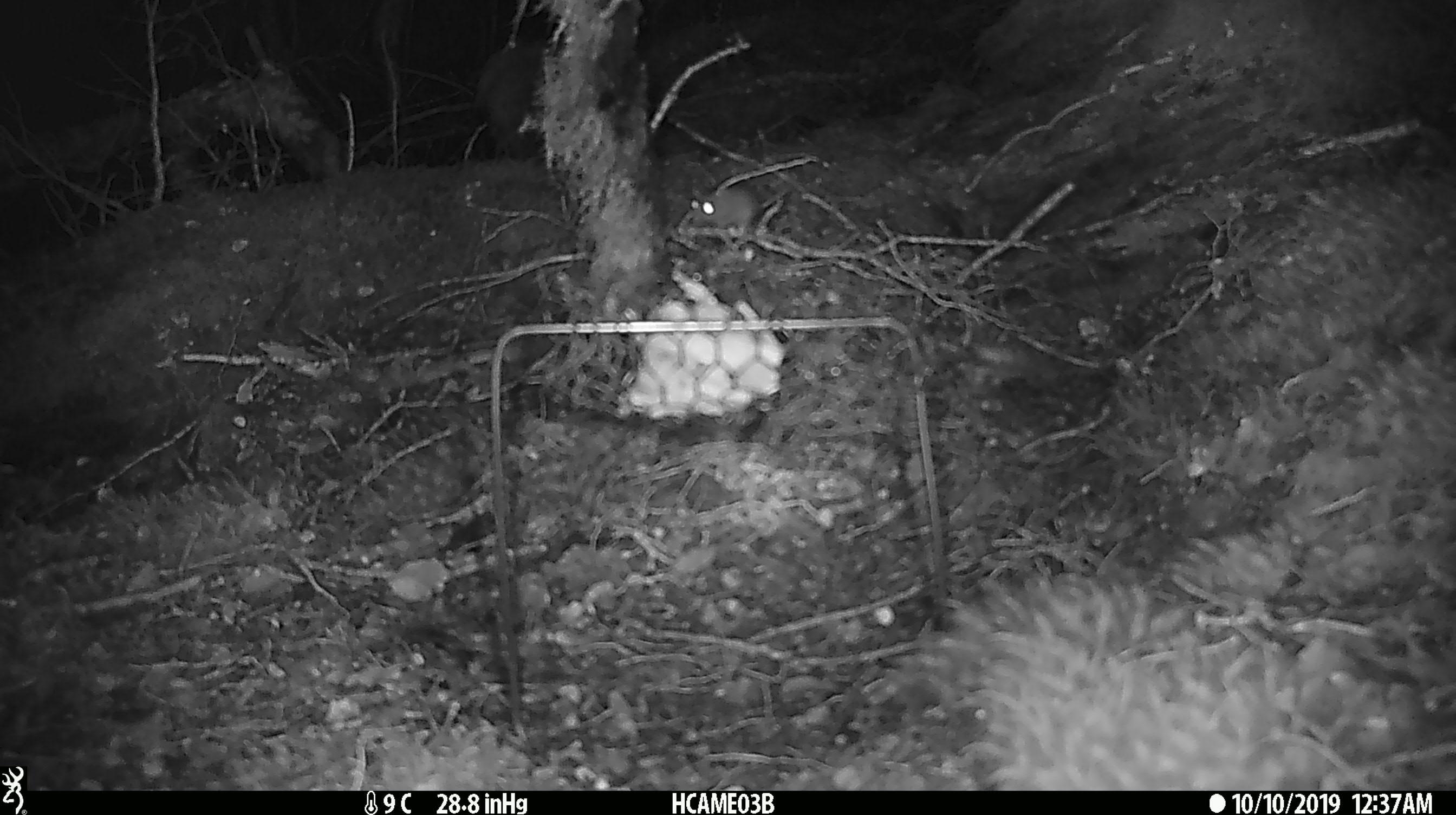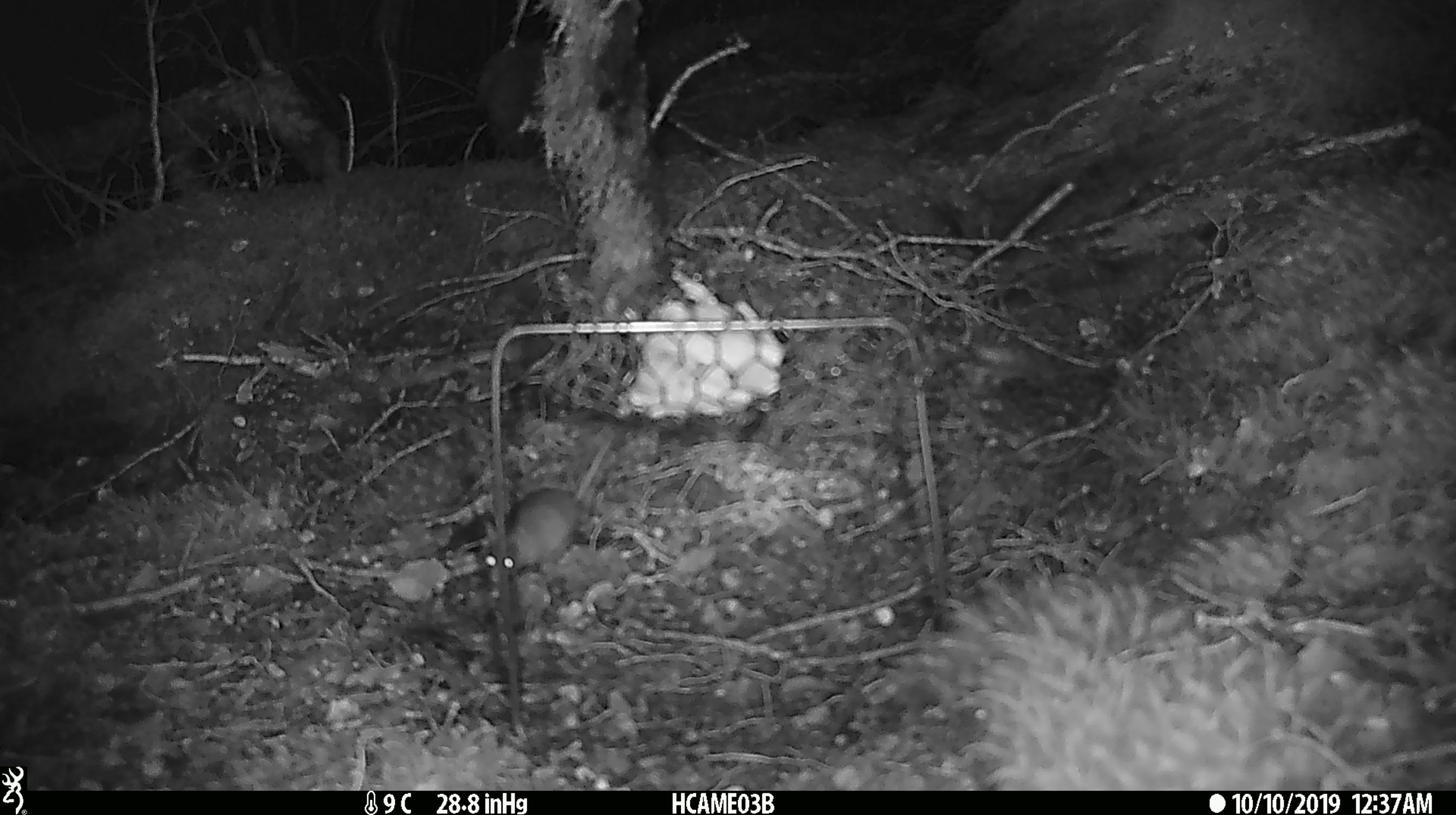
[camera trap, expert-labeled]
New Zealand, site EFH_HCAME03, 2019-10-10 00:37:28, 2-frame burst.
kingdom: Animalia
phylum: Chordata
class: Mammalia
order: Rodentia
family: Muridae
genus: Mus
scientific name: Mus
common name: mouse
Mouse (Mus).